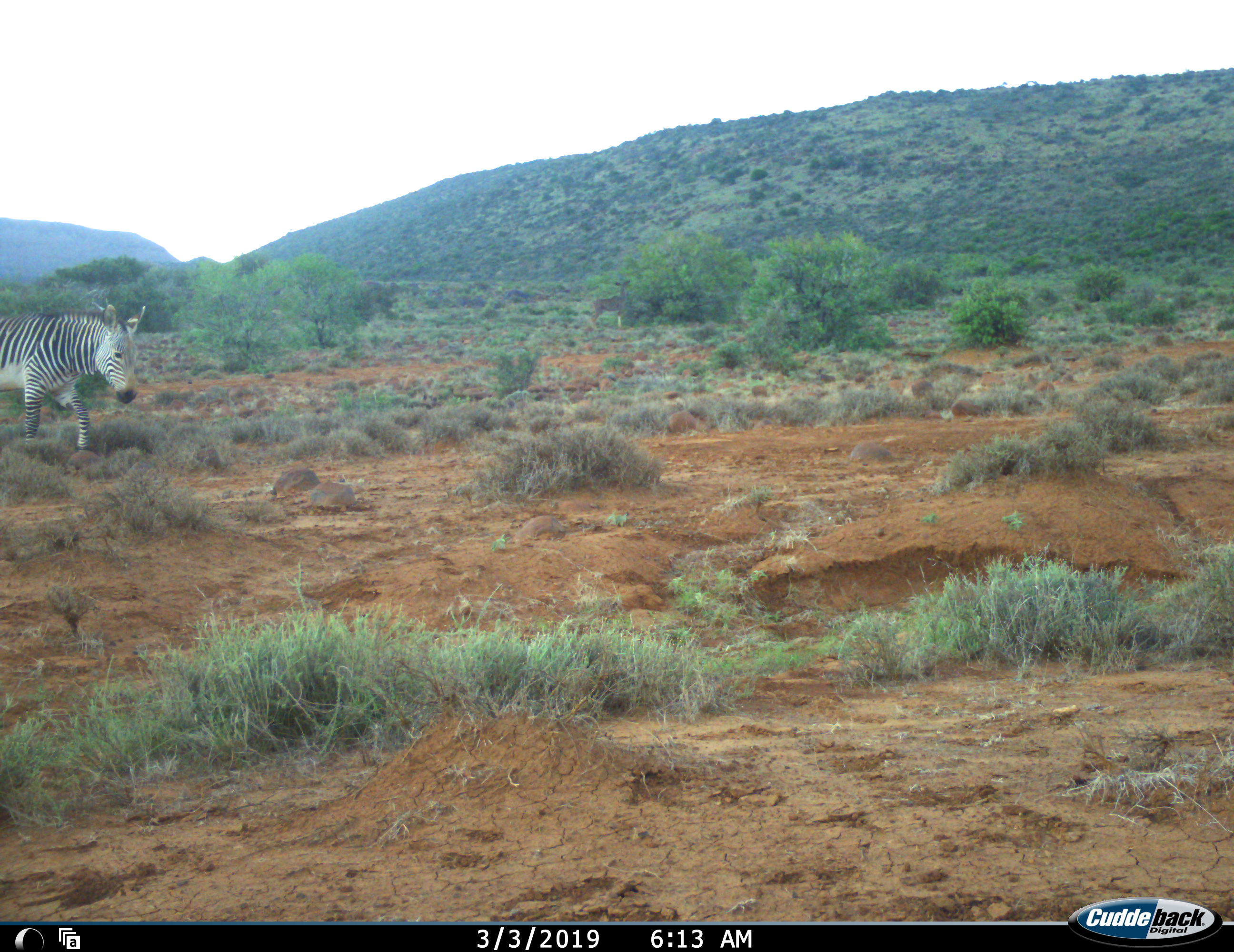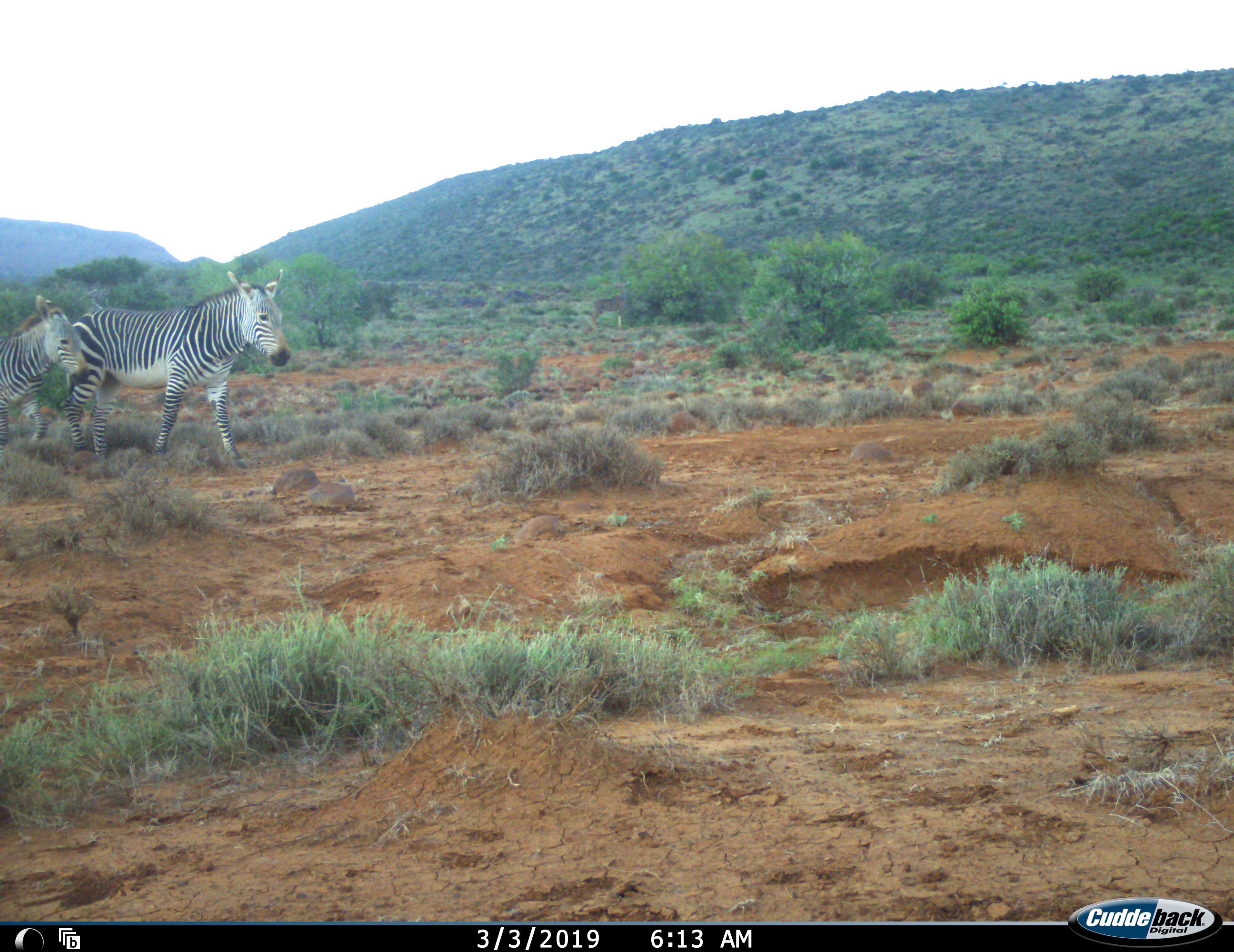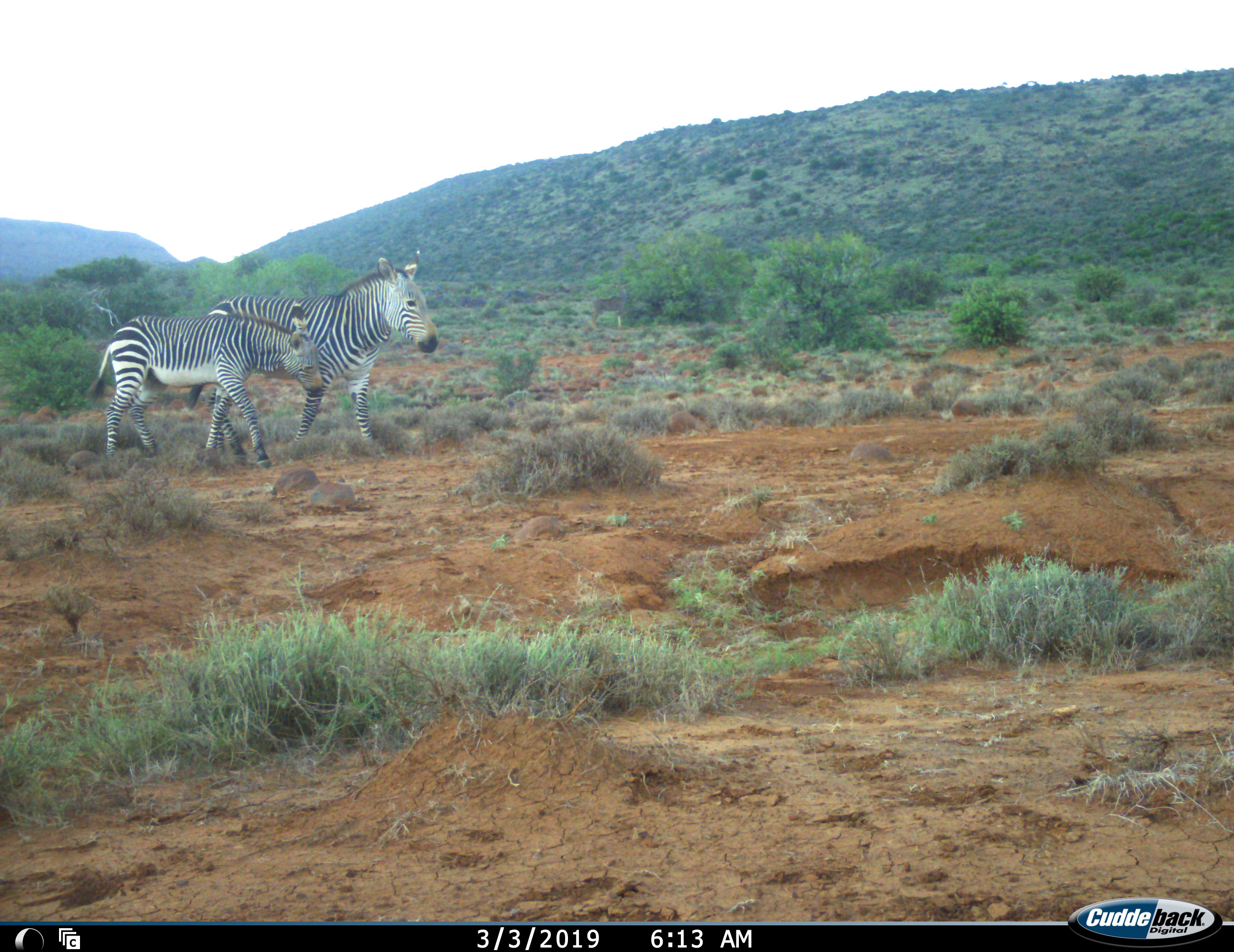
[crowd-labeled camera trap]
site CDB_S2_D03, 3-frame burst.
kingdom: Animalia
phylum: Chordata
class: Mammalia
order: Perissodactyla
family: Equidae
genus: Equus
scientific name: Equus zebra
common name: mountain zebra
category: zebramountain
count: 2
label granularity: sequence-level